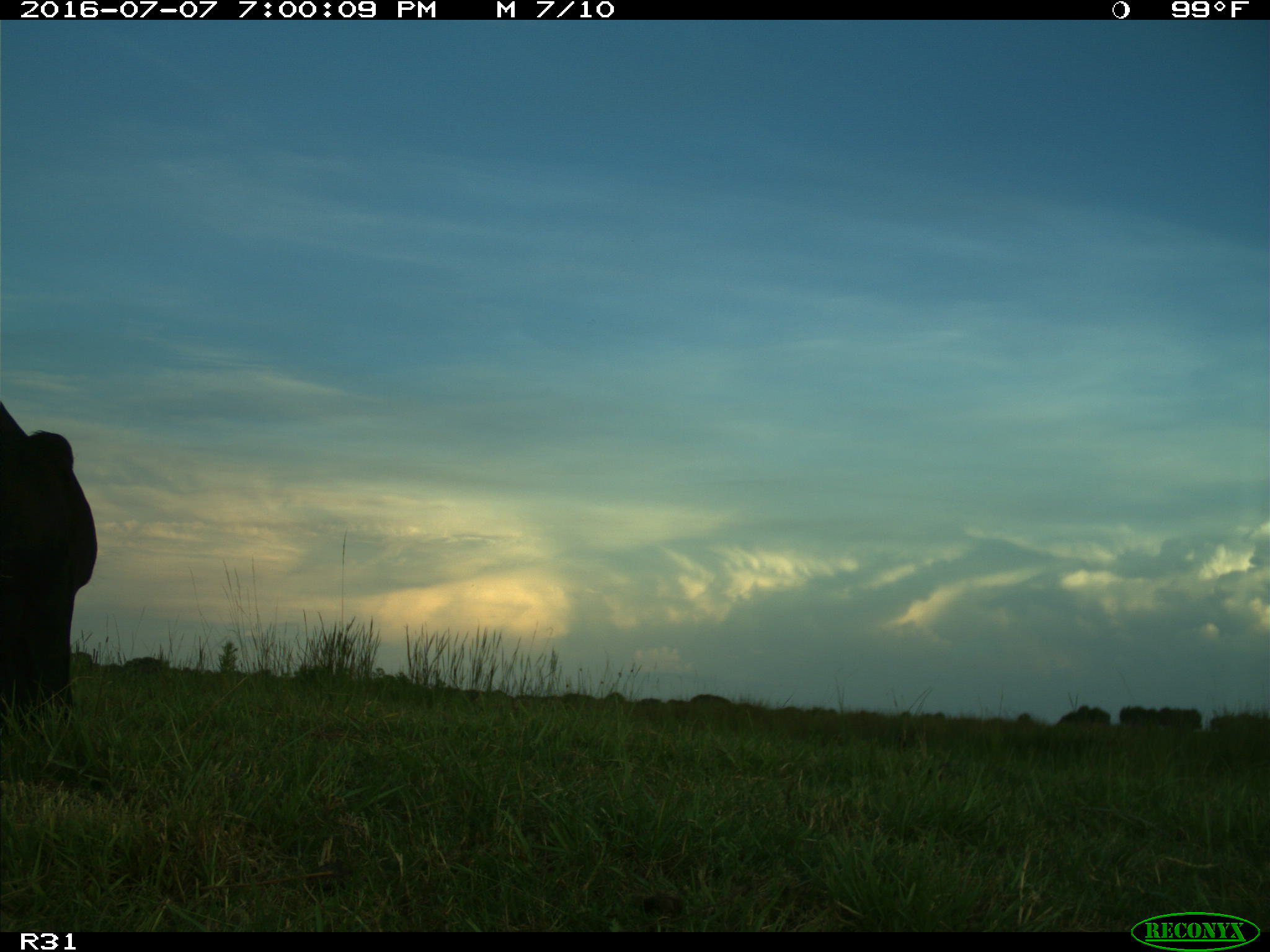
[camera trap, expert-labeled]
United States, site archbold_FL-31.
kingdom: Animalia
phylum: Chordata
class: Mammalia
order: Artiodactyla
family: Bovidae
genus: Bos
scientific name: Bos taurus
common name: domestic cow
Bos taurus (domestic cow).